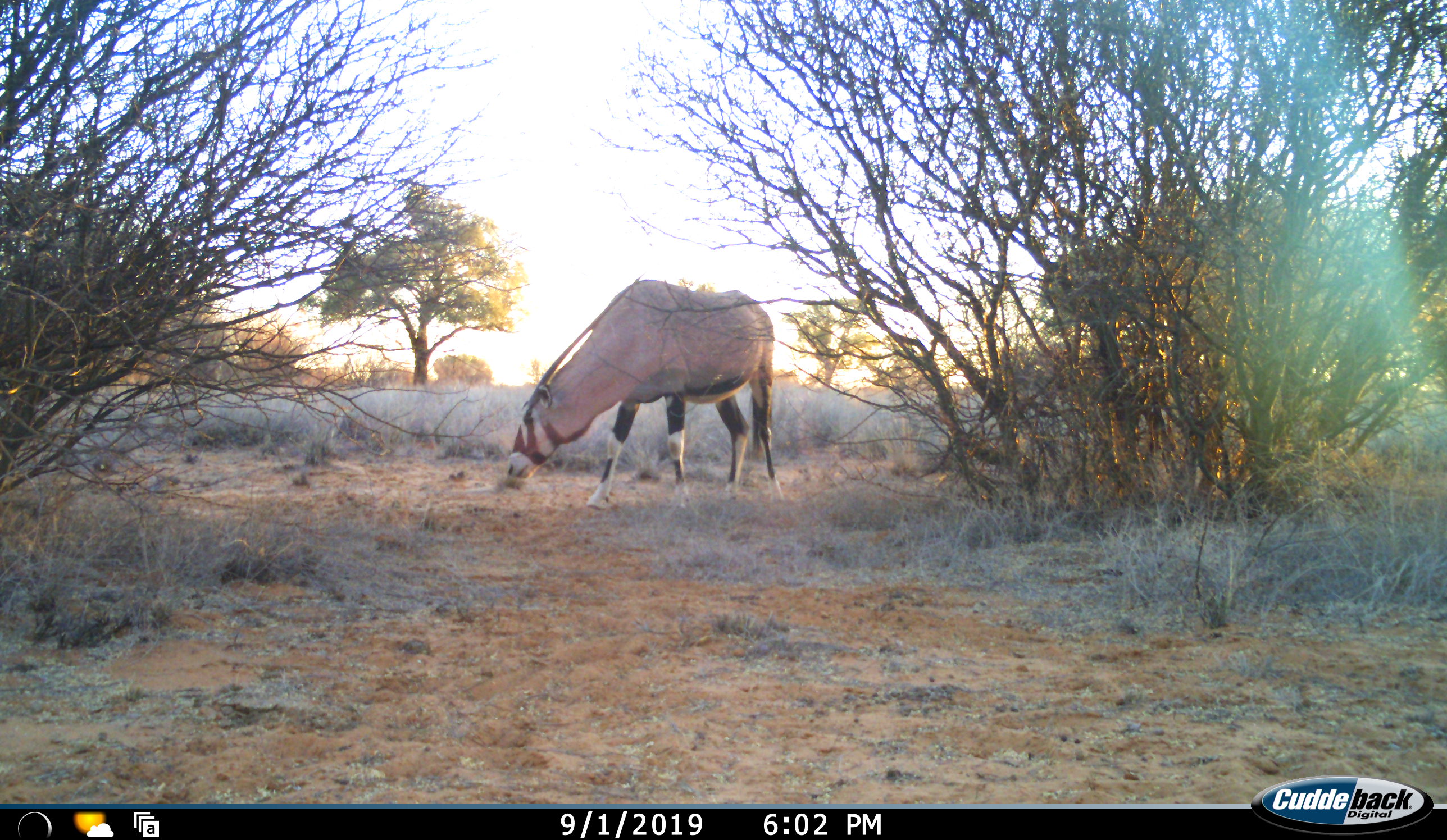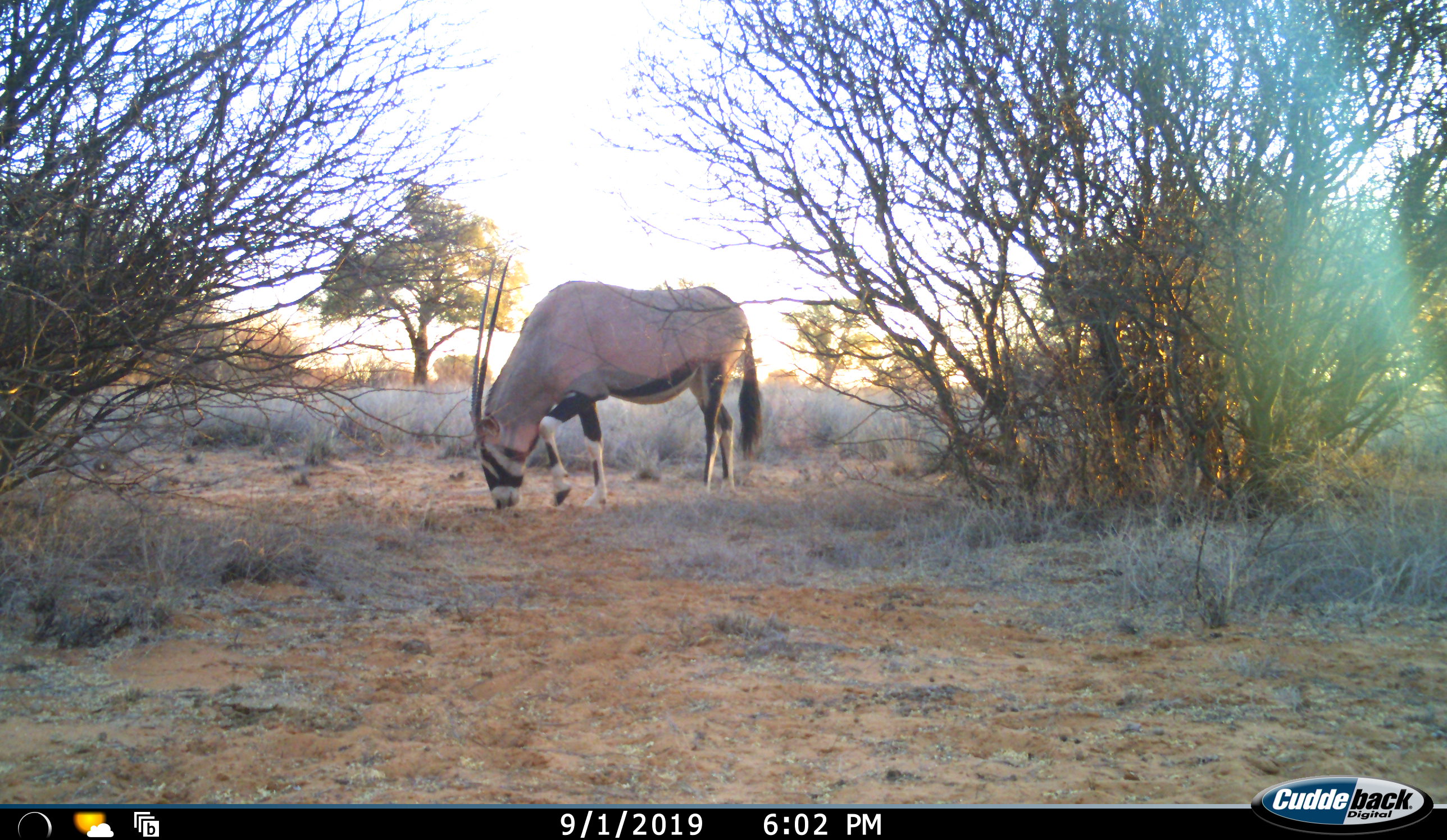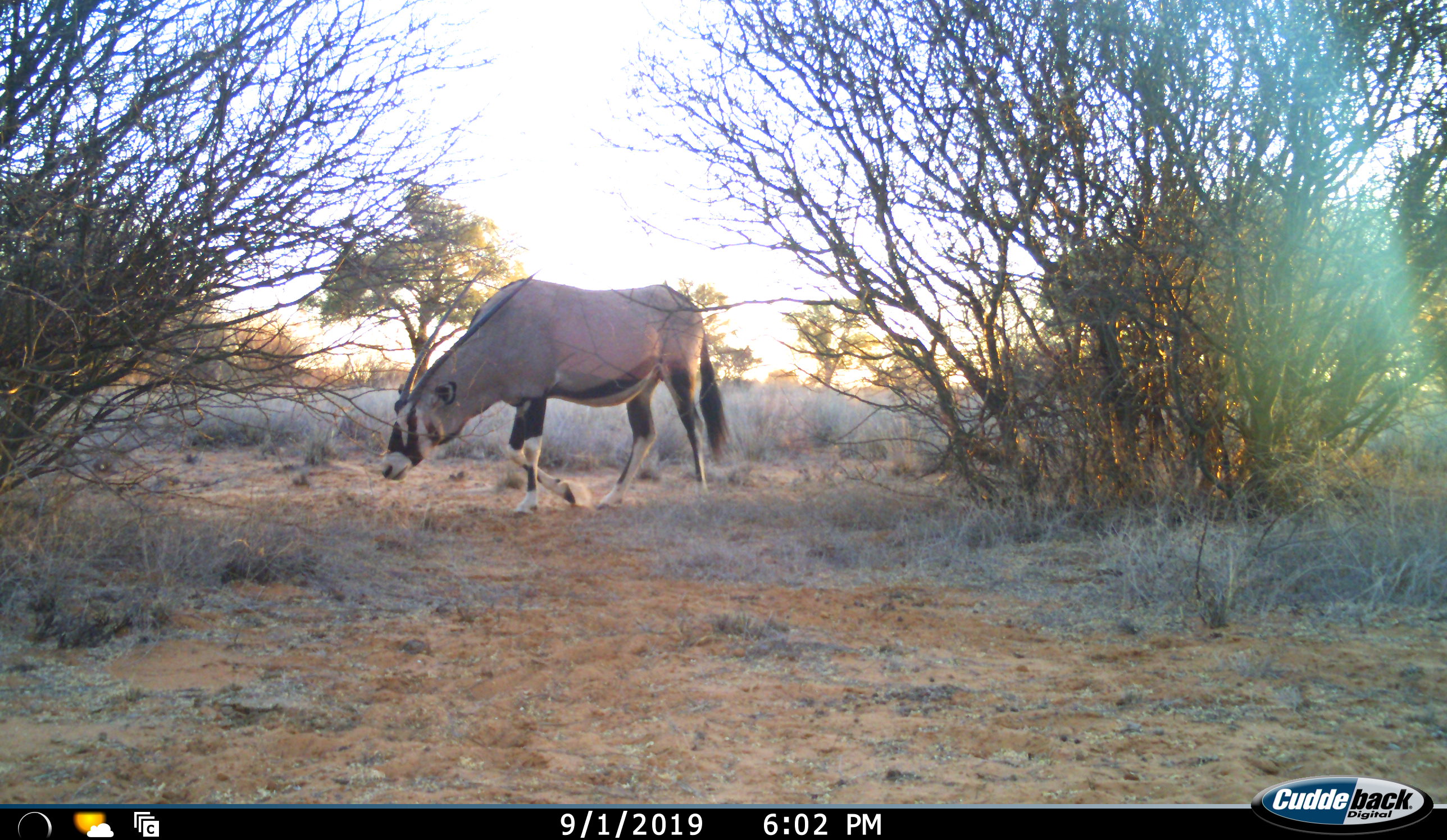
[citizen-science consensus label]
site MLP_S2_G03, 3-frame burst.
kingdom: Animalia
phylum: Chordata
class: Mammalia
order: Artiodactyla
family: Bovidae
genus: Oryx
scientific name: Oryx gazella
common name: gemsbok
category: oryx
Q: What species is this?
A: Oryx (gemsbok) (Oryx gazella).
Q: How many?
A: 1.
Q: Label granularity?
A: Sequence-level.